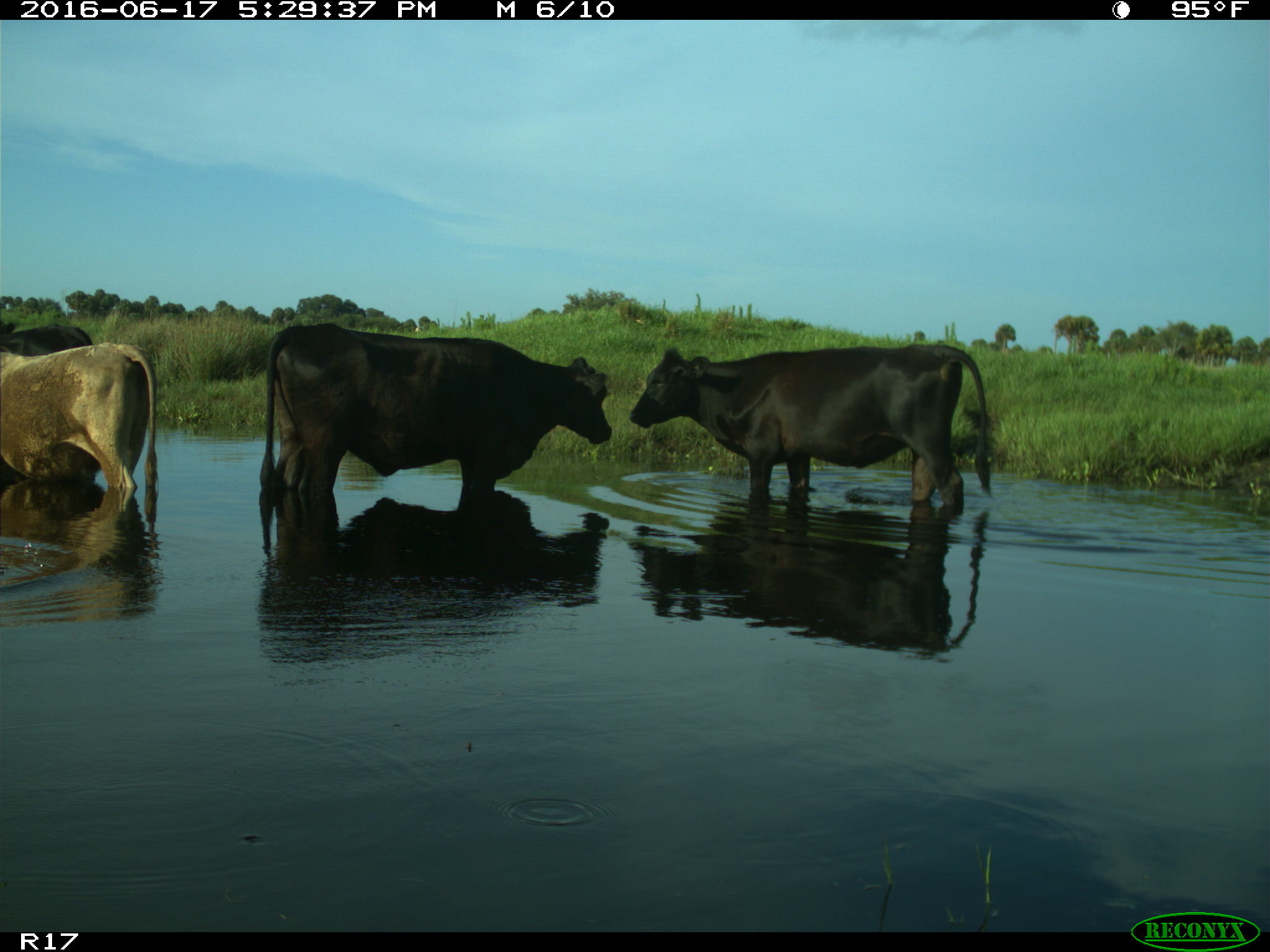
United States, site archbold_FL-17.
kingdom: Animalia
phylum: Chordata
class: Mammalia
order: Artiodactyla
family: Bovidae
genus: Bos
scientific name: Bos taurus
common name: domestic cow